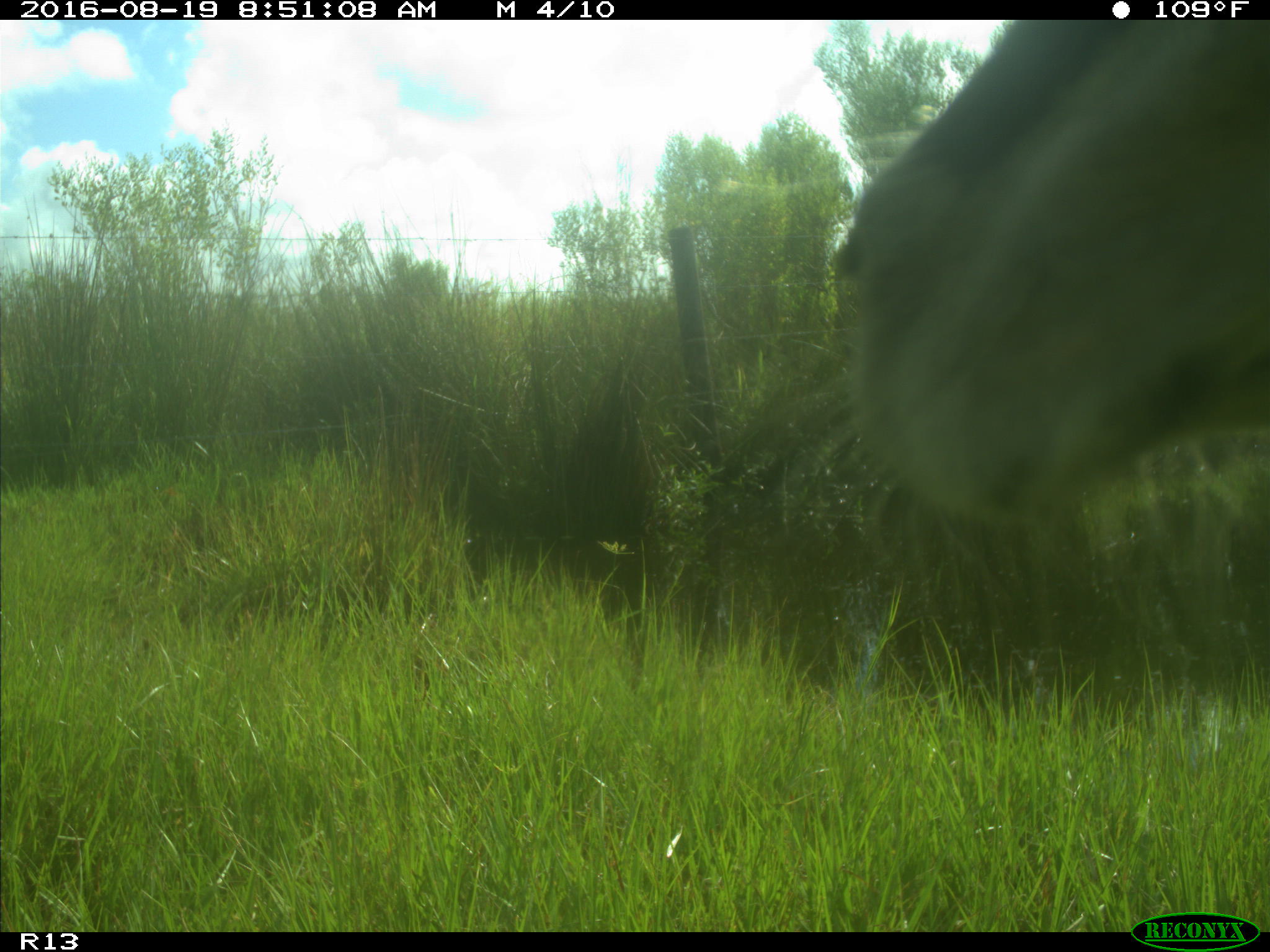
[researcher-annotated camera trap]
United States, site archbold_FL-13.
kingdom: Animalia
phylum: Chordata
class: Mammalia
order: Artiodactyla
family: Bovidae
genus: Bos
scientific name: Bos taurus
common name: domestic cow